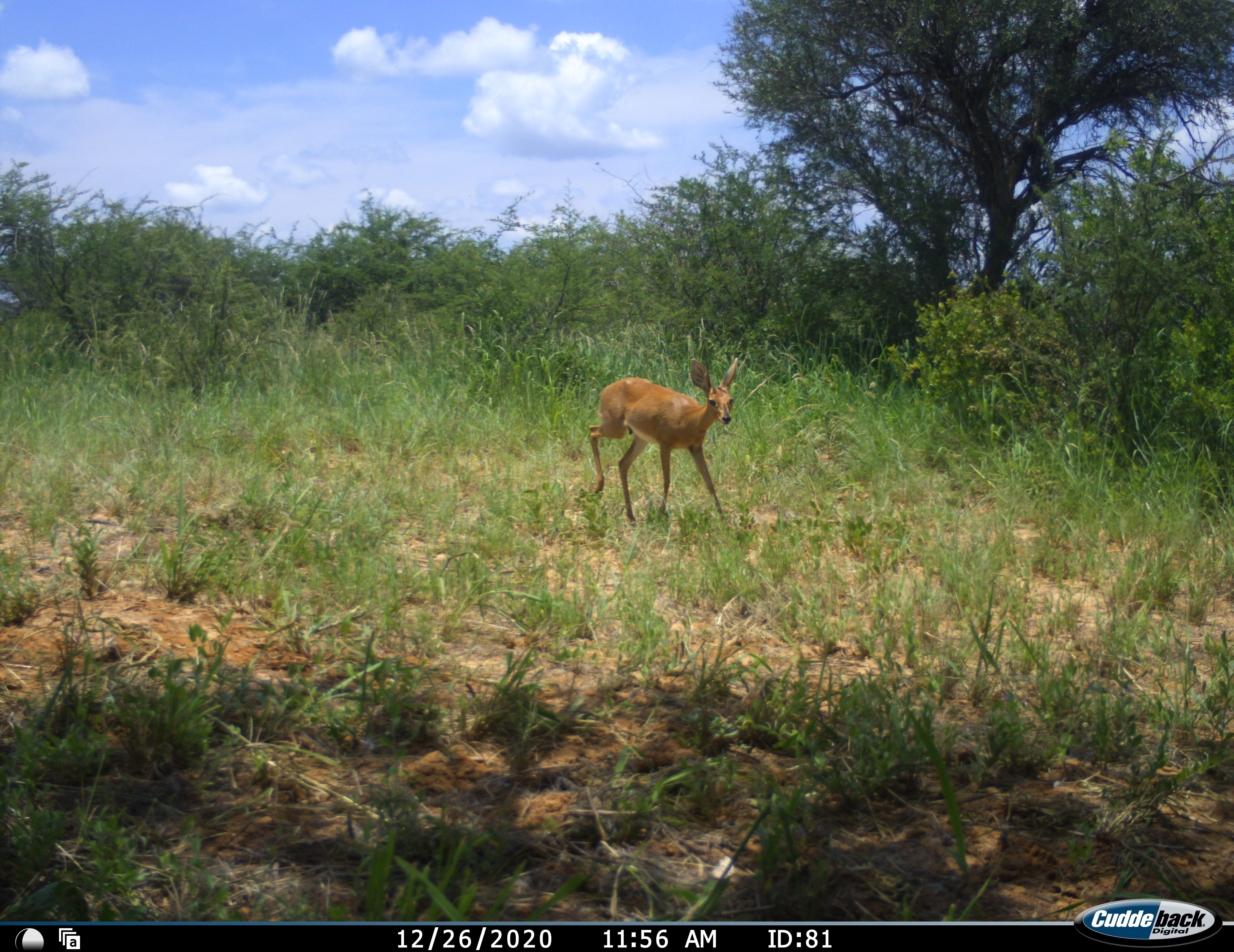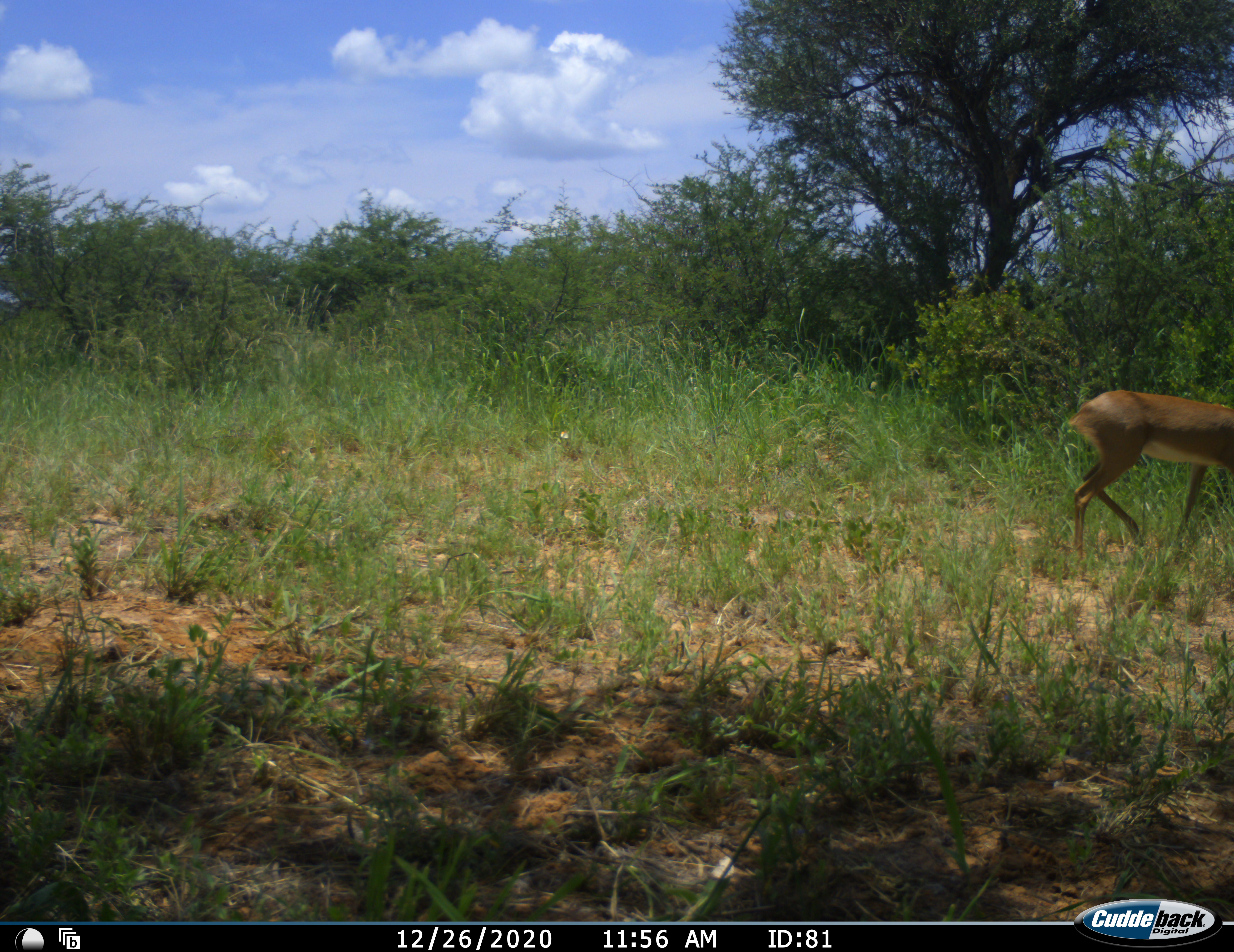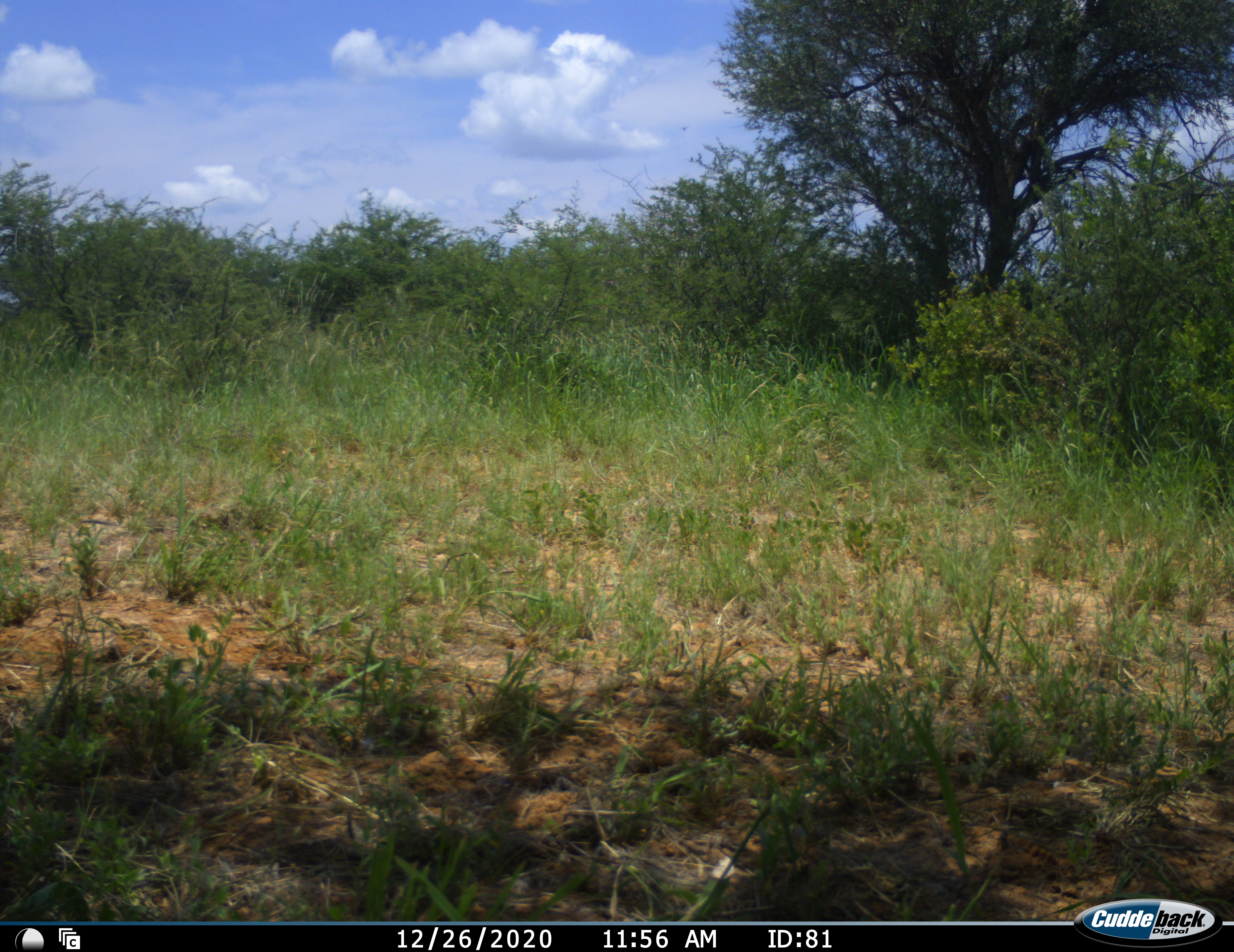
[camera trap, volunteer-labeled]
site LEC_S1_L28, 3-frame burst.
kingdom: Animalia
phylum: Chordata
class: Mammalia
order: Artiodactyla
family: Bovidae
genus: Raphicerus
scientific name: Raphicerus campestris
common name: steenbok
Steenbok (Raphicerus campestris), count 1. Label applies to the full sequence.